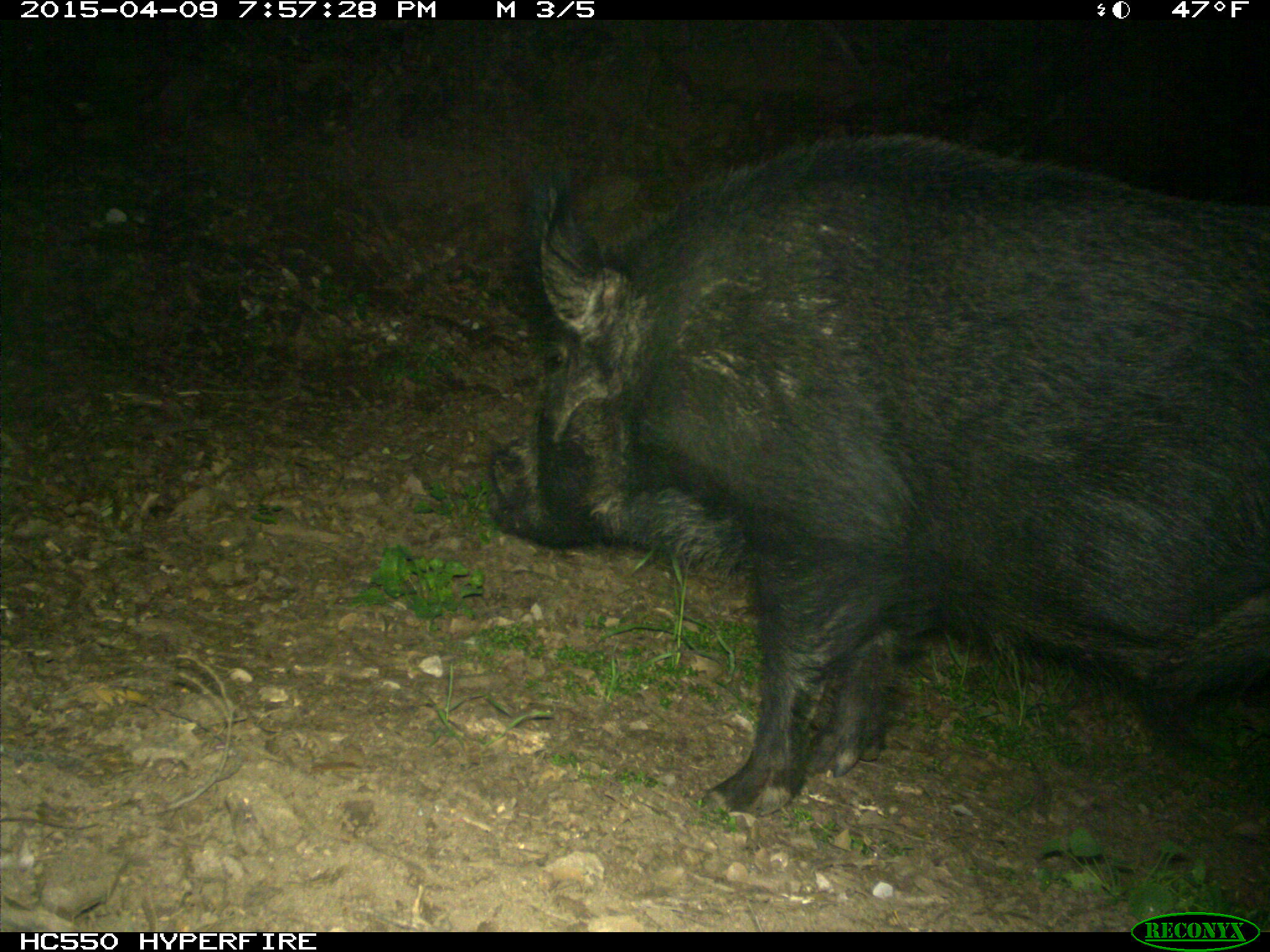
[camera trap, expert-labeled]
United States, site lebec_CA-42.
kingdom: Animalia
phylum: Chordata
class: Mammalia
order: Artiodactyla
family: Suidae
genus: Sus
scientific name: Sus scrofa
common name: wild boar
Sus scrofa (wild boar).